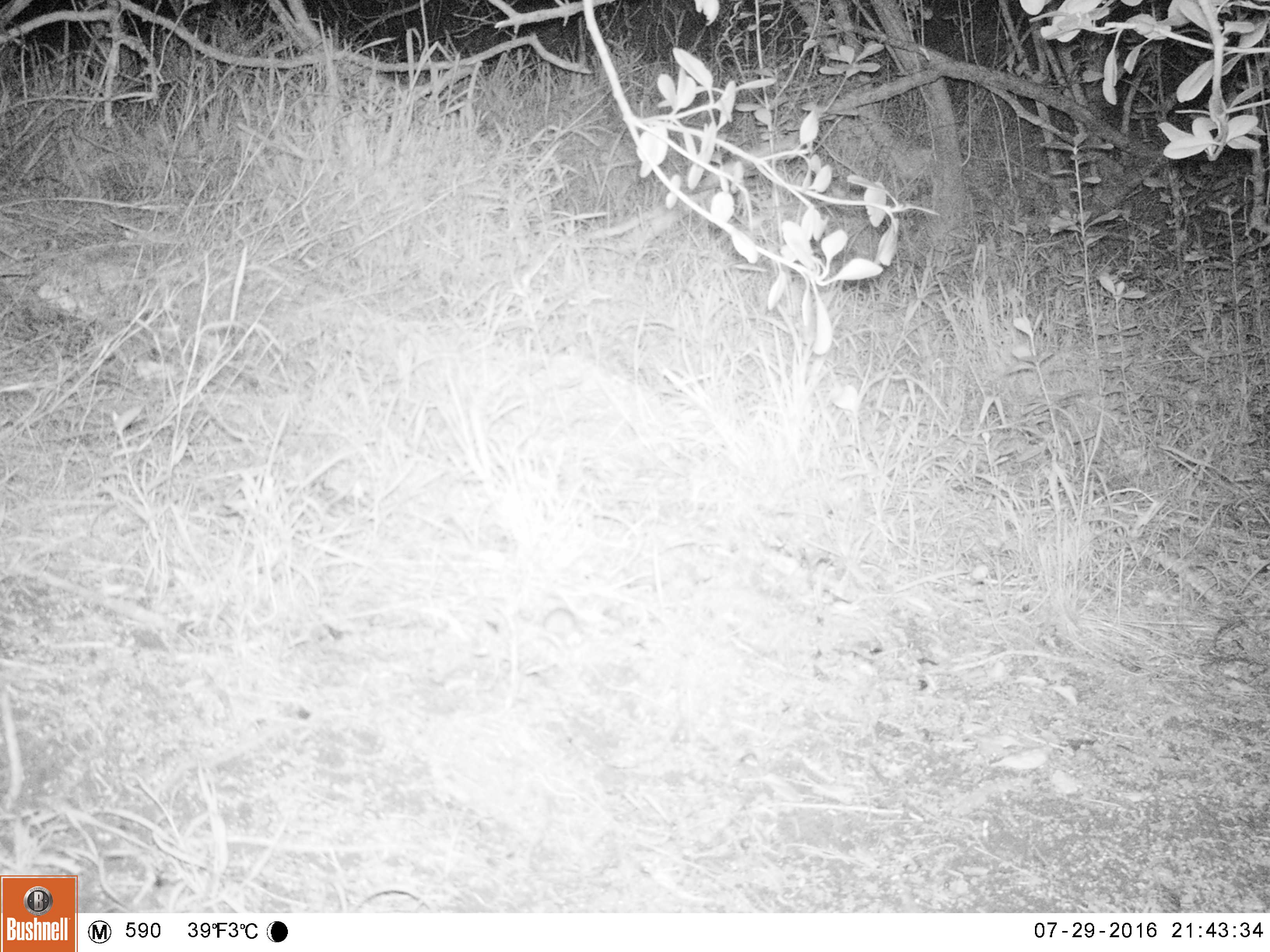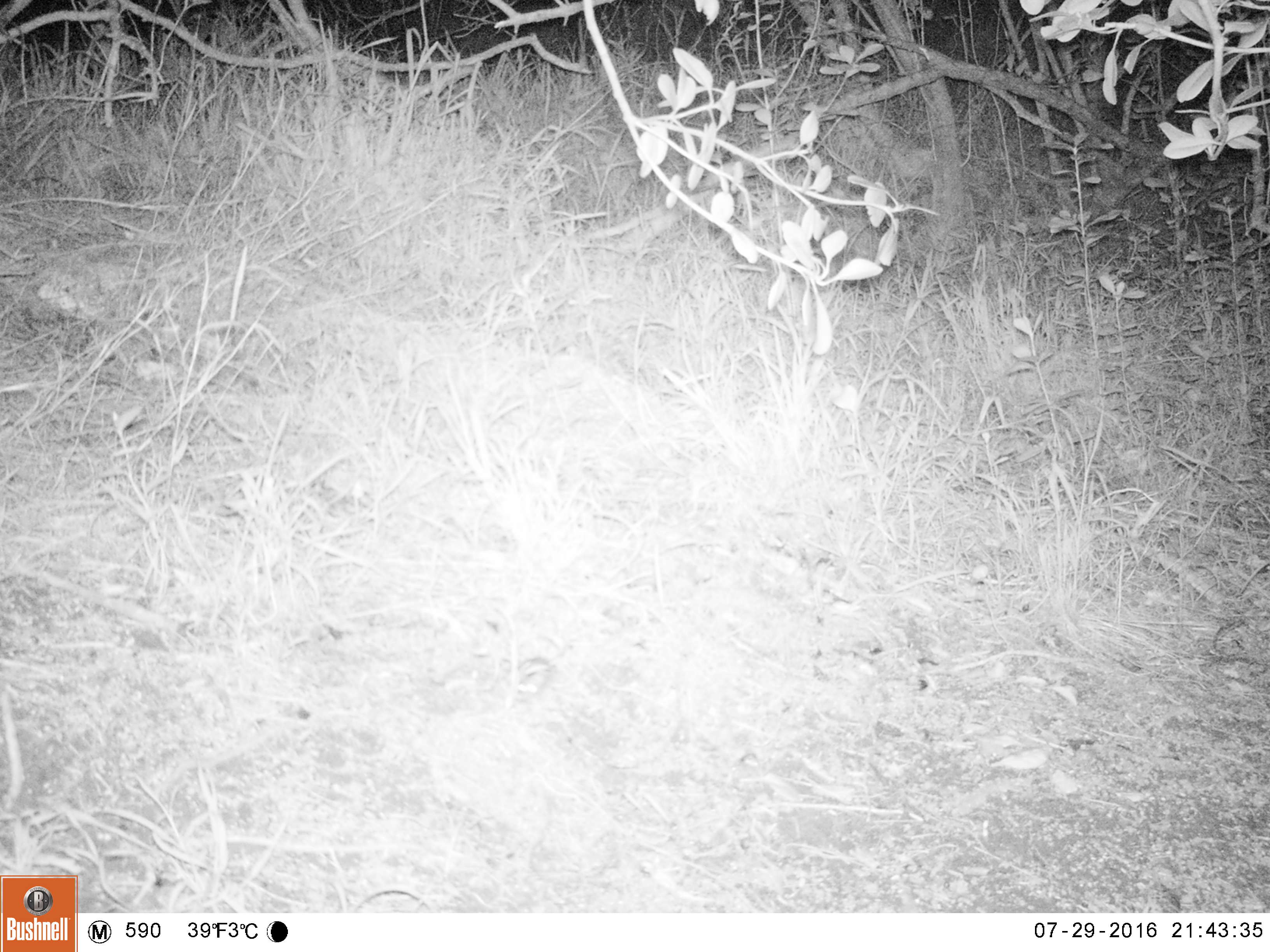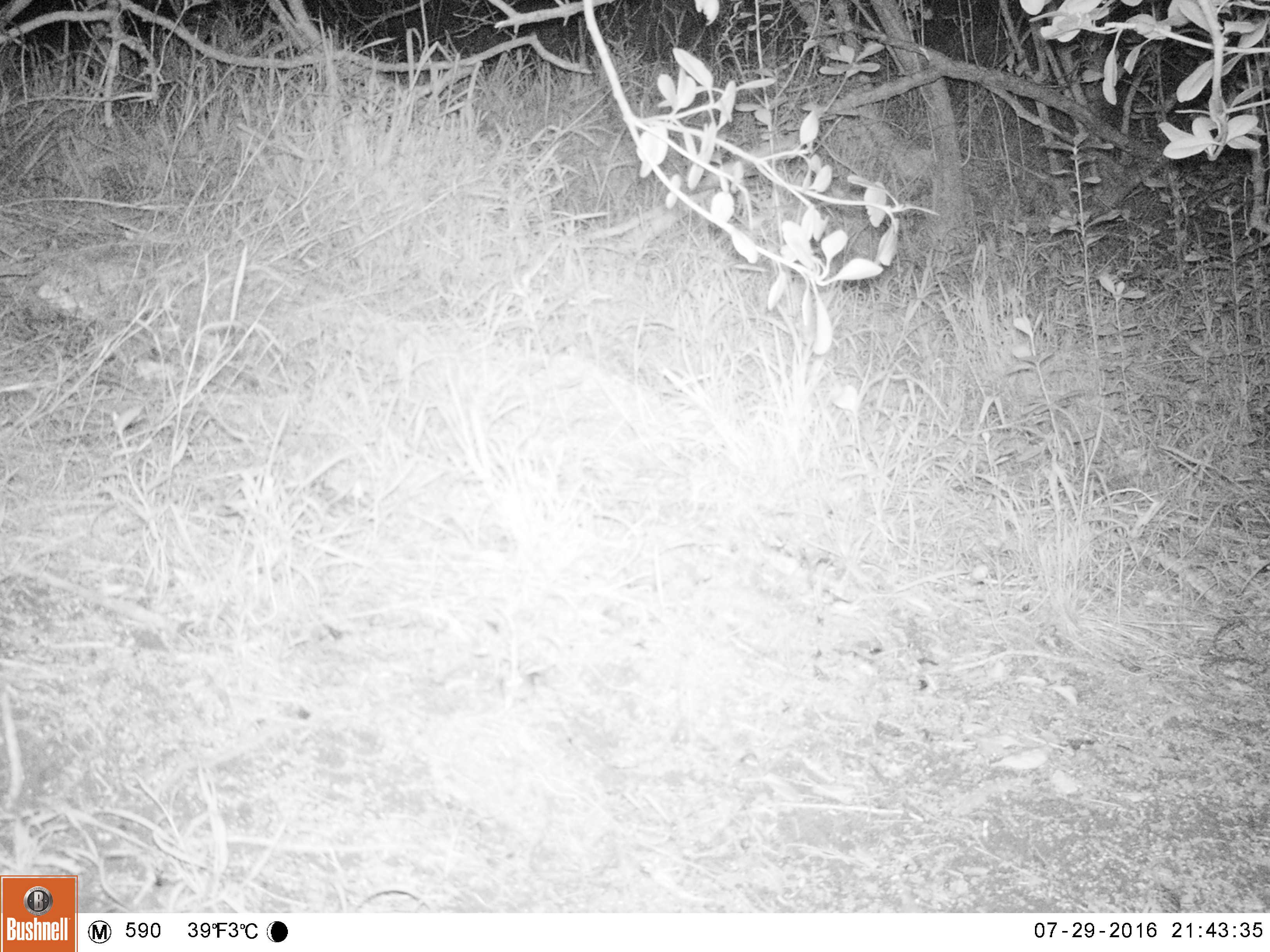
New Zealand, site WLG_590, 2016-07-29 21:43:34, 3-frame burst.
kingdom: Animalia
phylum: Chordata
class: Mammalia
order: Rodentia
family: Muridae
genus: Mus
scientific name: Mus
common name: mouse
Mouse (Mus).